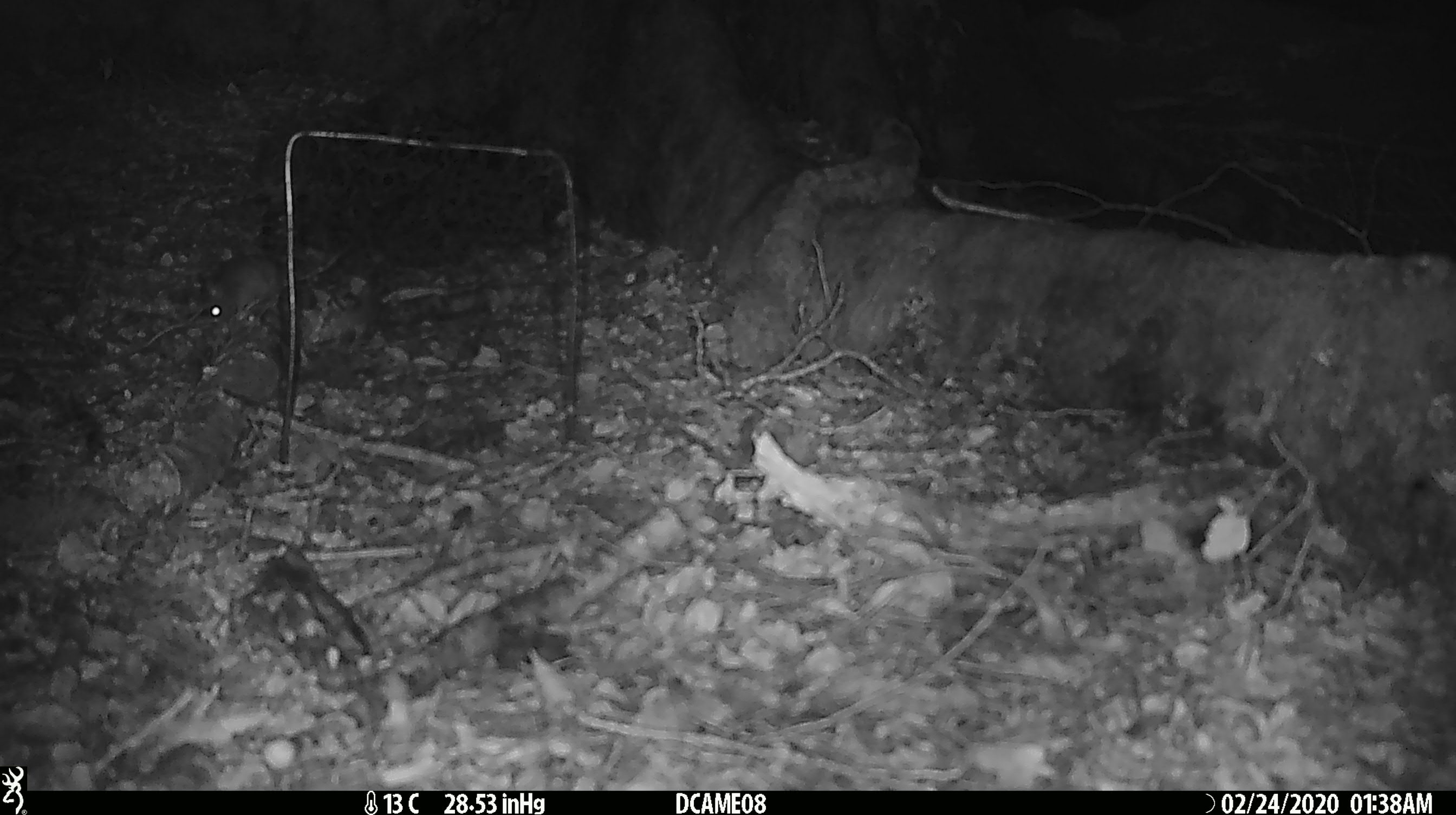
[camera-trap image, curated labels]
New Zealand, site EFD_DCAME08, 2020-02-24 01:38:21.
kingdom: Animalia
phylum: Chordata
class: Mammalia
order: Rodentia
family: Muridae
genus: Mus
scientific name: Mus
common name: mouse